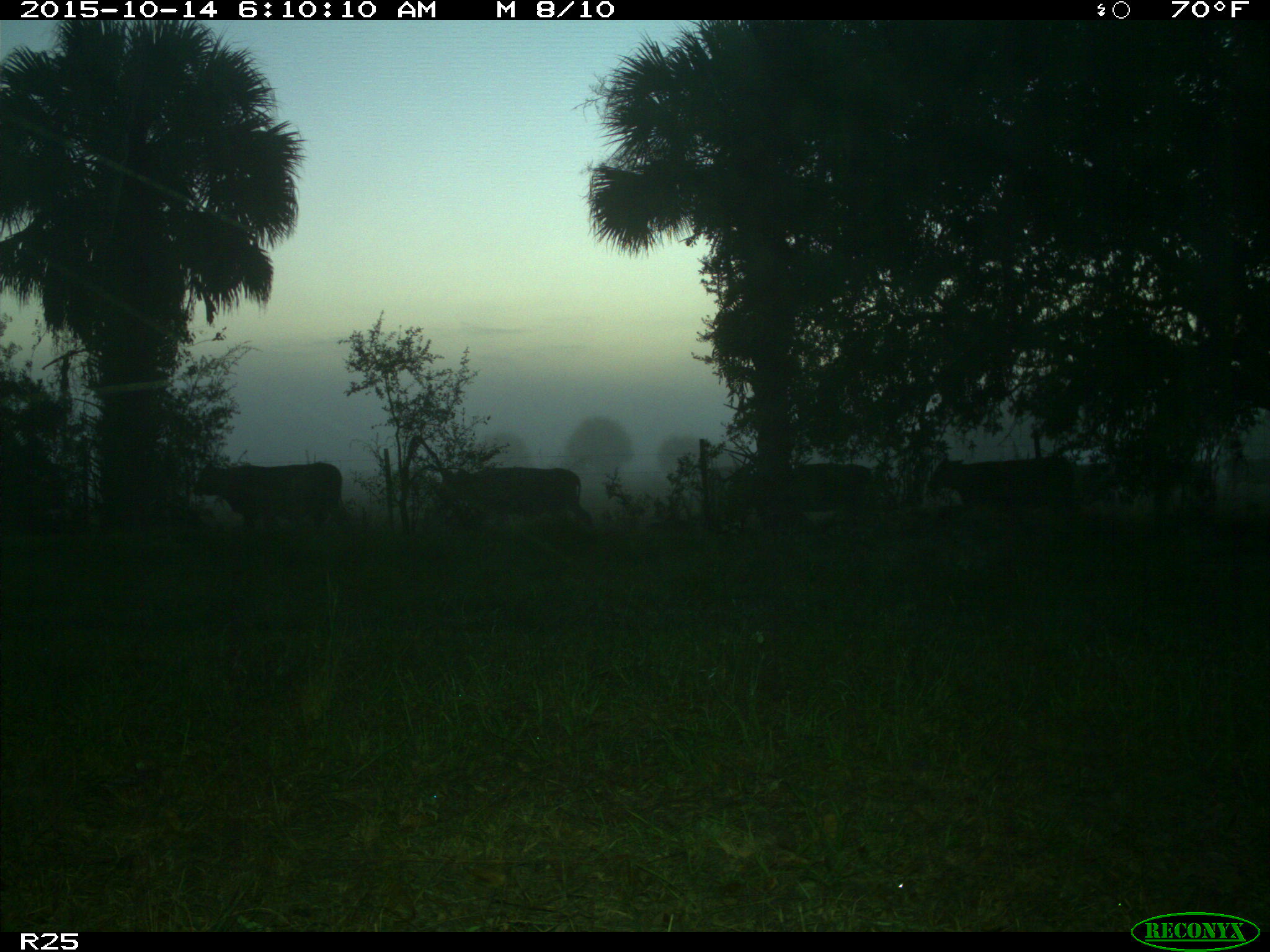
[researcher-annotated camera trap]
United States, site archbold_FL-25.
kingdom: Animalia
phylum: Chordata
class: Mammalia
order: Artiodactyla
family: Bovidae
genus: Bos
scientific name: Bos taurus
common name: domestic cow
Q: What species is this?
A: Bos taurus (domestic cow).